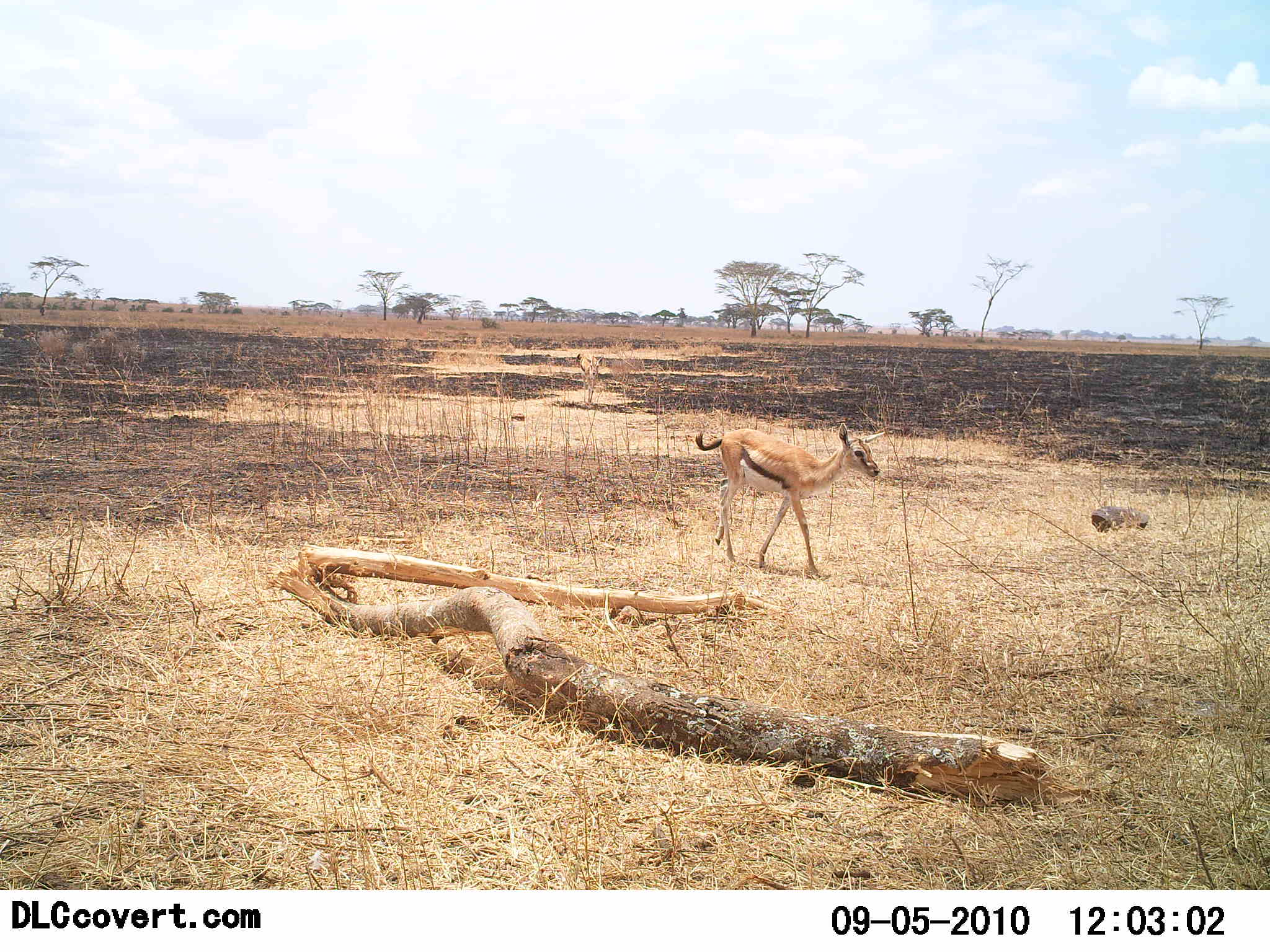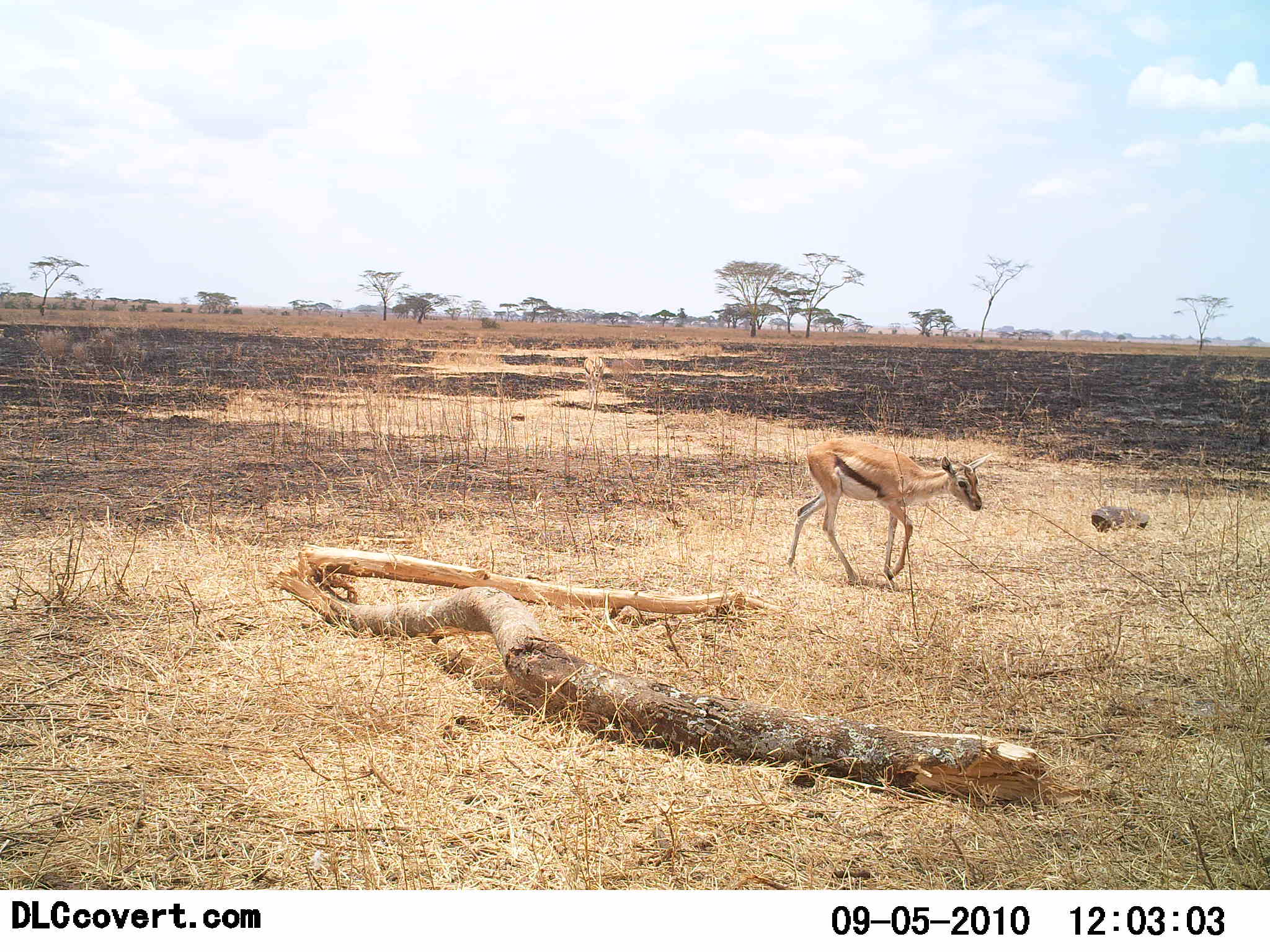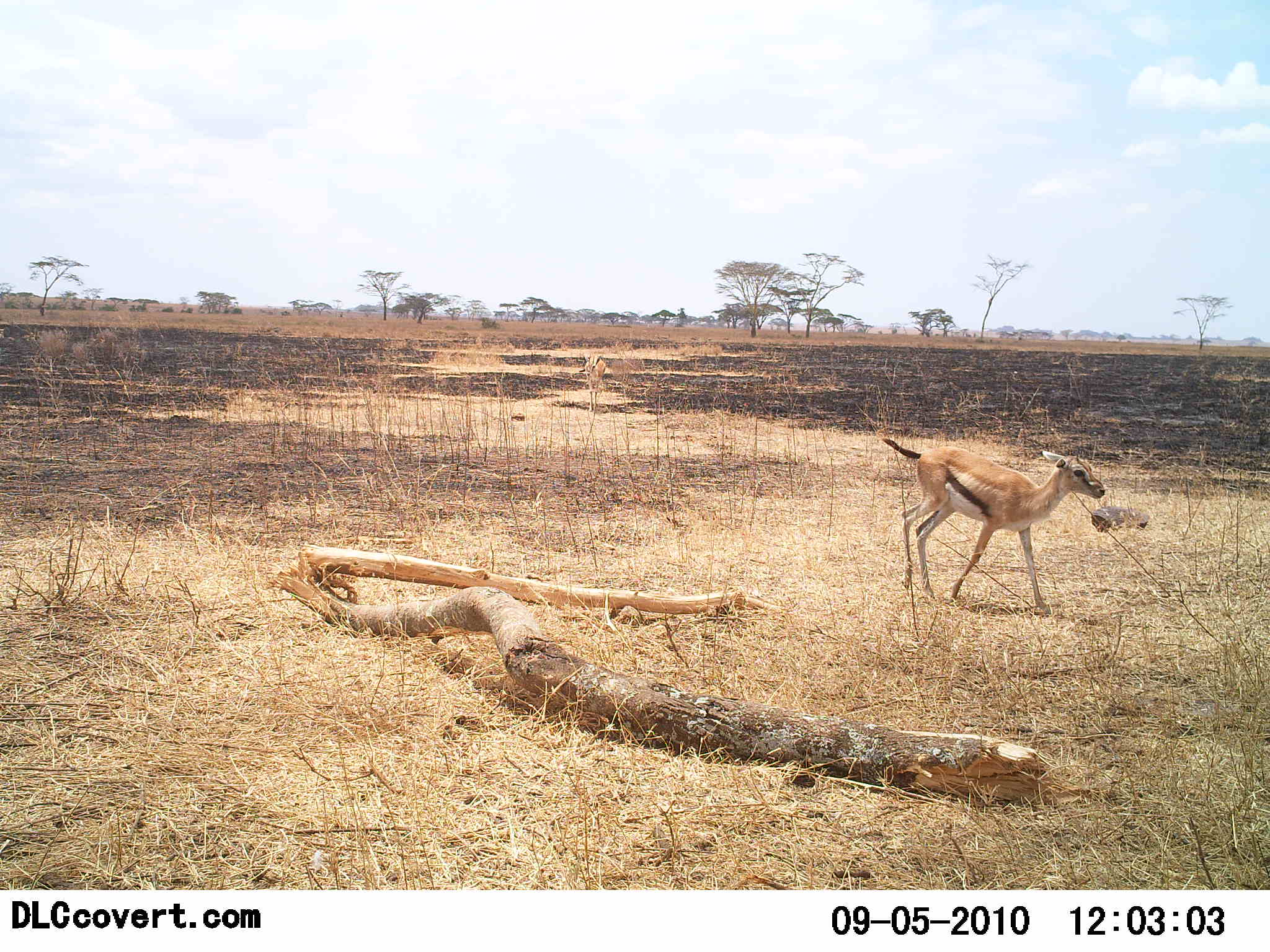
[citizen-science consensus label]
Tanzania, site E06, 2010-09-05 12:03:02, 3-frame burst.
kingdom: Animalia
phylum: Chordata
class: Mammalia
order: Artiodactyla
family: Bovidae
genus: Eudorcas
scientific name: Eudorcas thomsonii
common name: thomson's gazelle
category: gazellethomsons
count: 1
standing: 0%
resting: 0%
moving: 100%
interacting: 0%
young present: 15%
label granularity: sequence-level